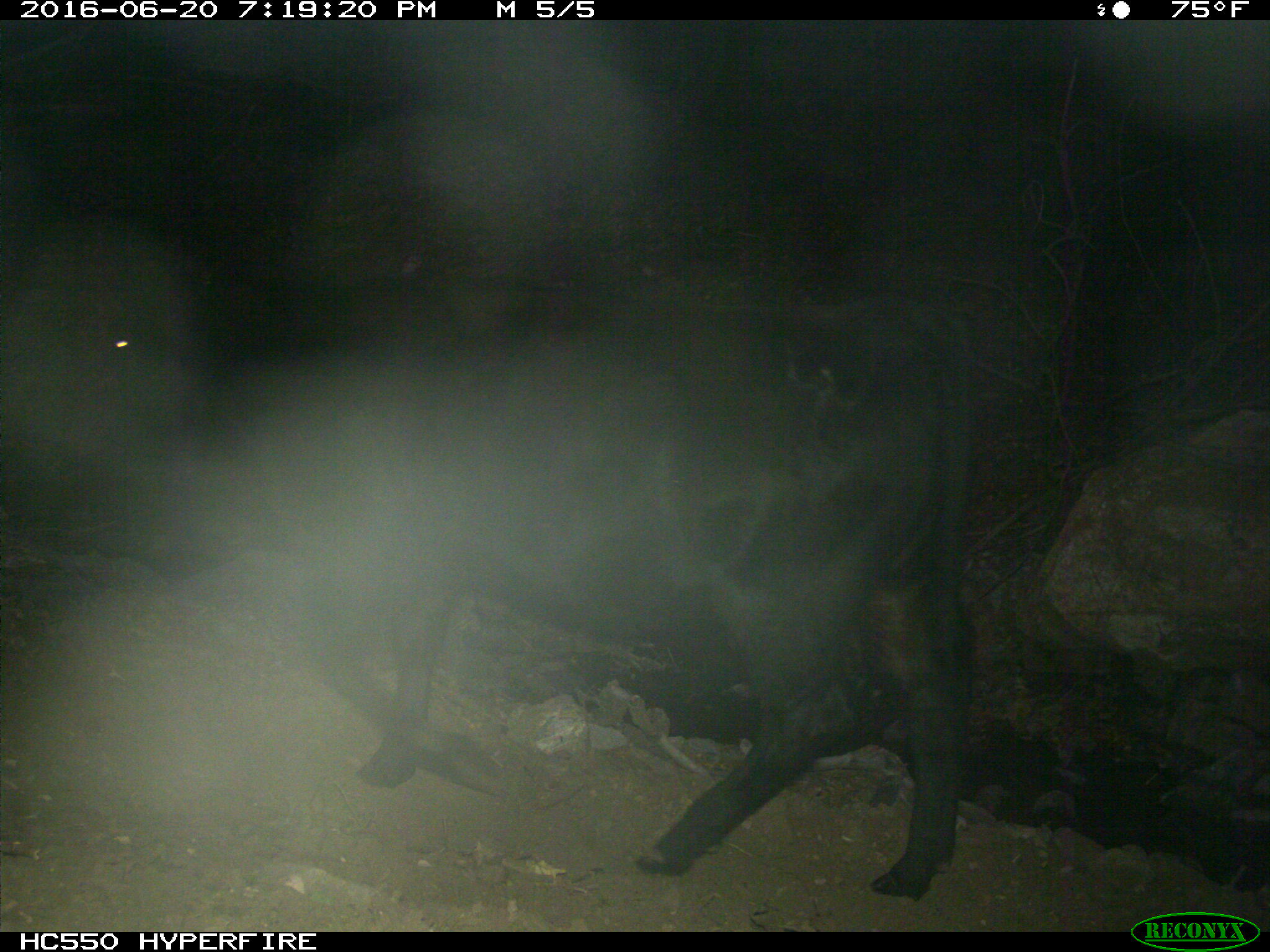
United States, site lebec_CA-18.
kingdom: Animalia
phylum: Chordata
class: Mammalia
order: Artiodactyla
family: Bovidae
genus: Bos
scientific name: Bos taurus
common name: domestic cow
Bos taurus (domestic cow).